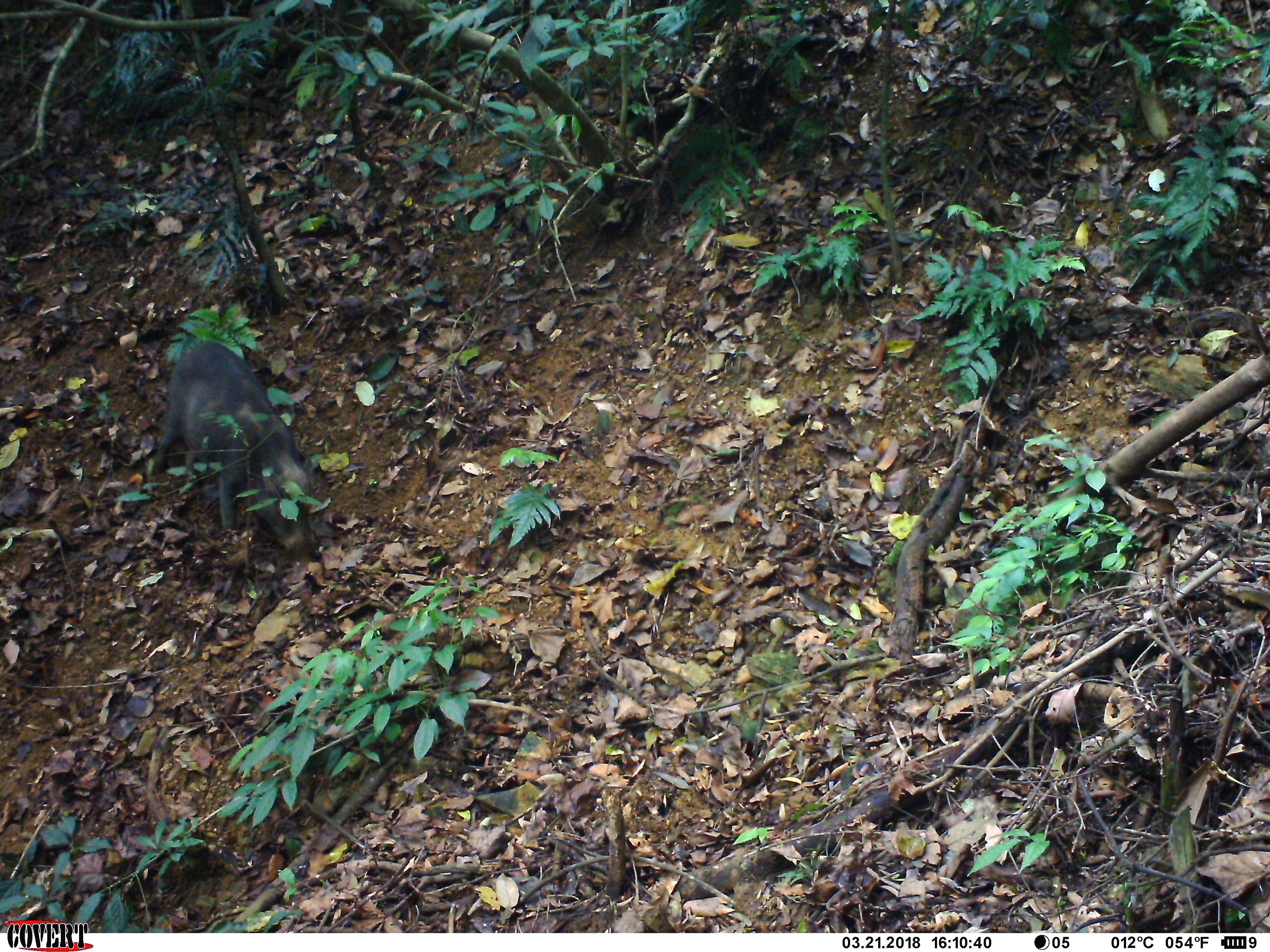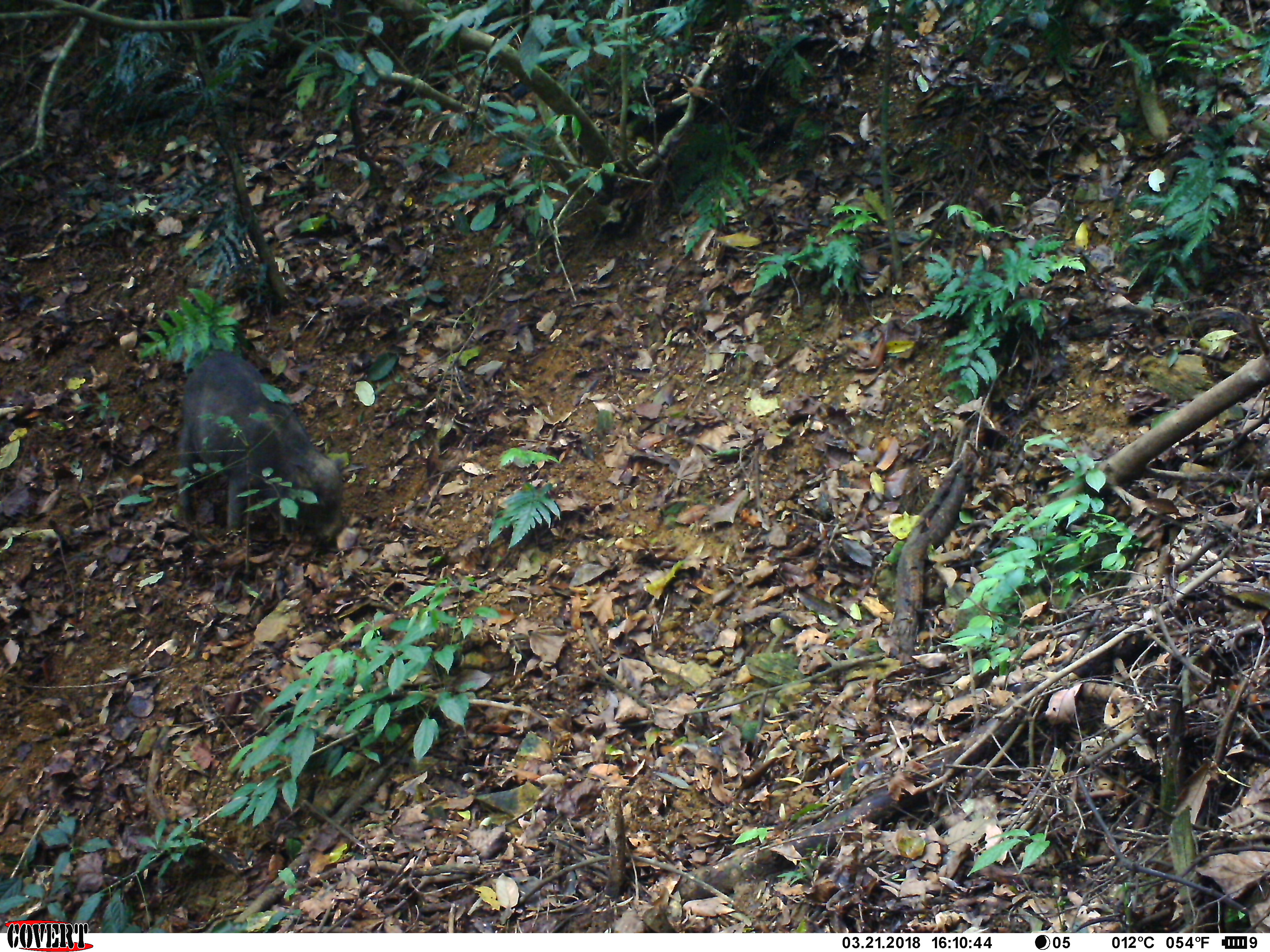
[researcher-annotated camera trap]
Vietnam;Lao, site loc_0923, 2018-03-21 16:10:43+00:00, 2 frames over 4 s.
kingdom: Animalia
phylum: Chordata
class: Mammalia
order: Artiodactyla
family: Suidae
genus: Sus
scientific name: Sus scrofa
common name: eurasian wild pig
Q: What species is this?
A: Eurasian wild pig (Sus scrofa).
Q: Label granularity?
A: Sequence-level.